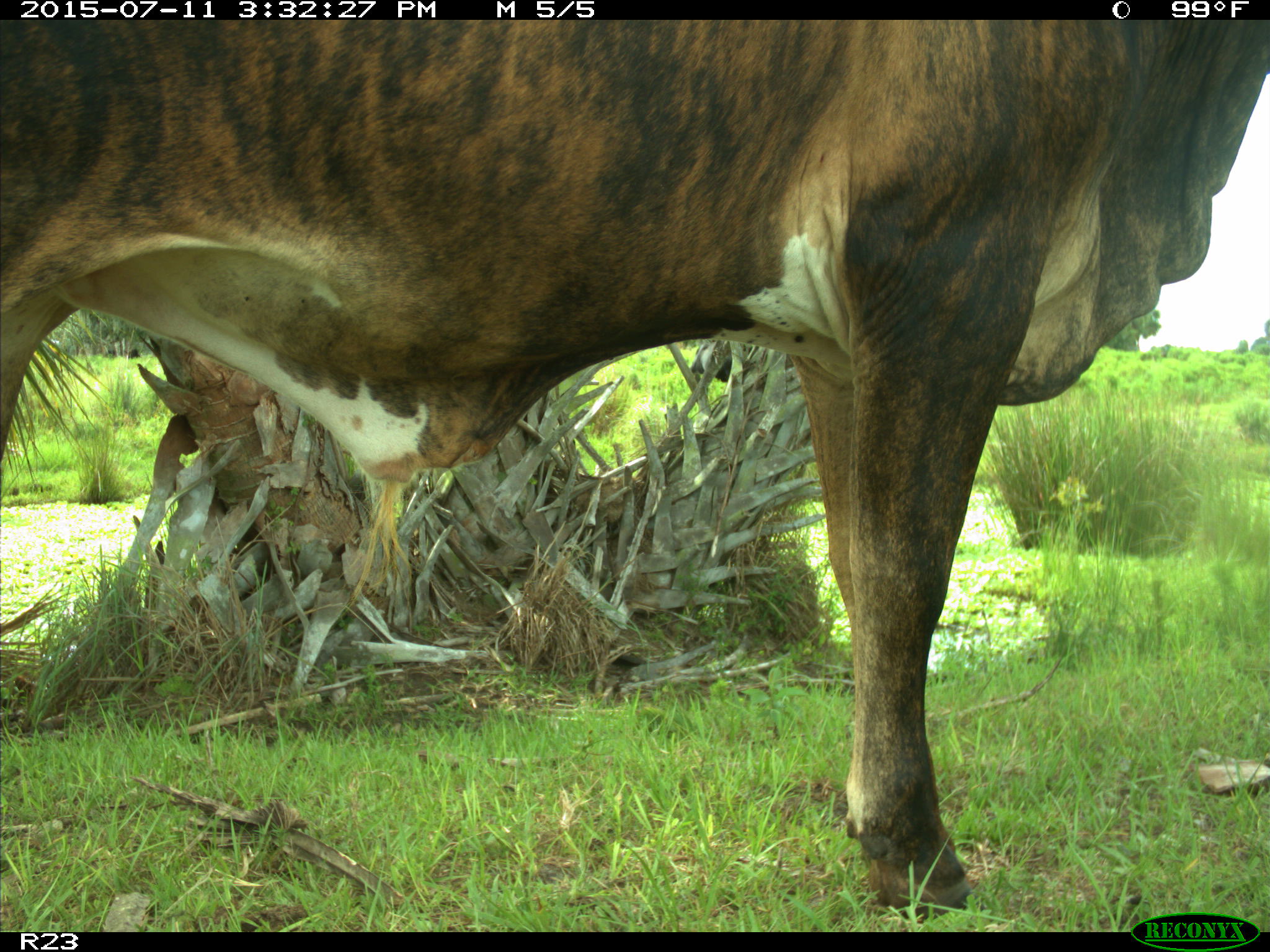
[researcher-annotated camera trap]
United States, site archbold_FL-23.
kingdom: Animalia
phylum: Chordata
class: Mammalia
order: Artiodactyla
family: Bovidae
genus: Bos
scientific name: Bos taurus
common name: domestic cow